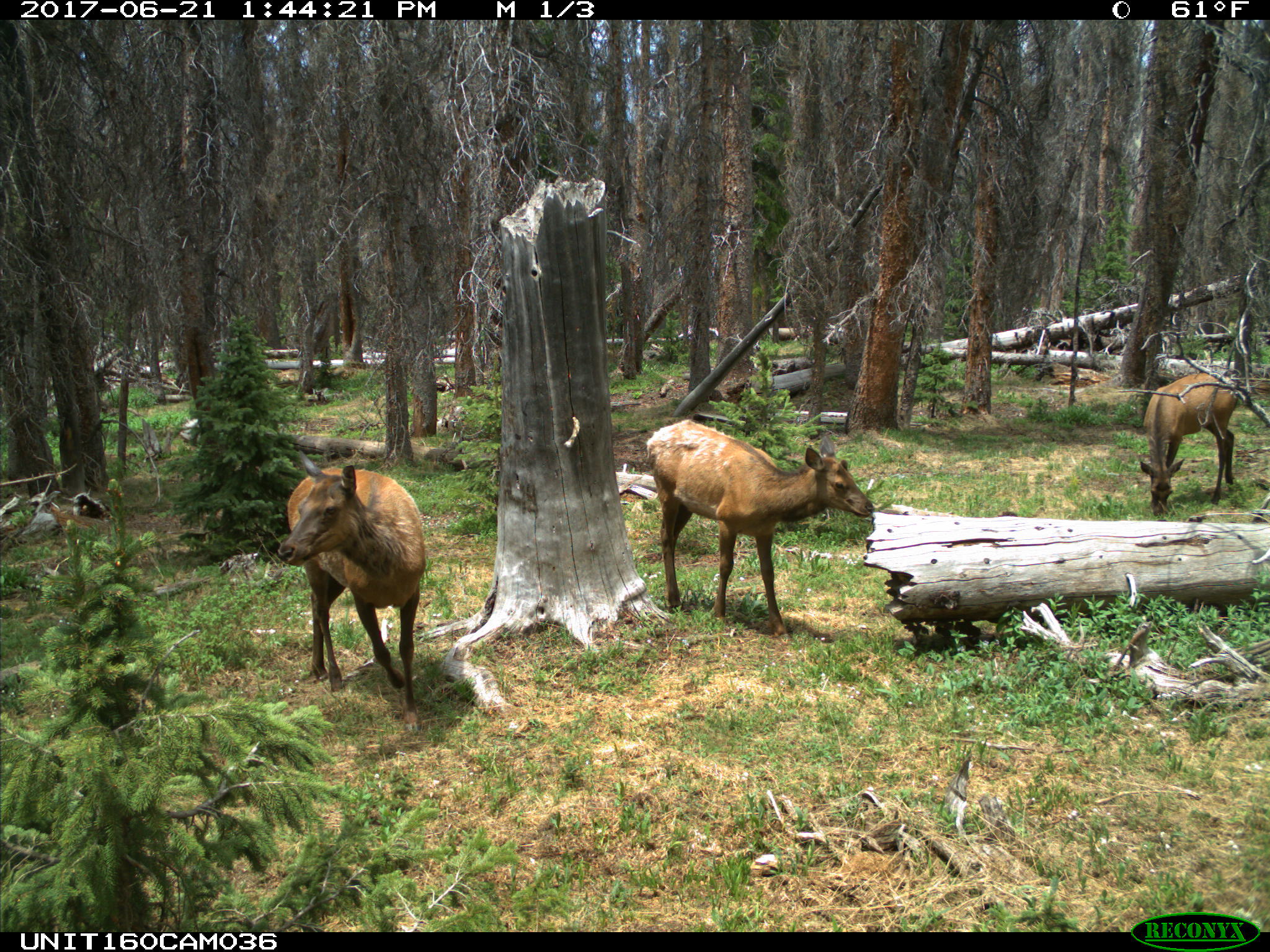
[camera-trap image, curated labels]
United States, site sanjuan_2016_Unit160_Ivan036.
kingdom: Animalia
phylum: Chordata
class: Mammalia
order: Artiodactyla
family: Cervidae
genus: Cervus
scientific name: Cervus elaphus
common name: red deer